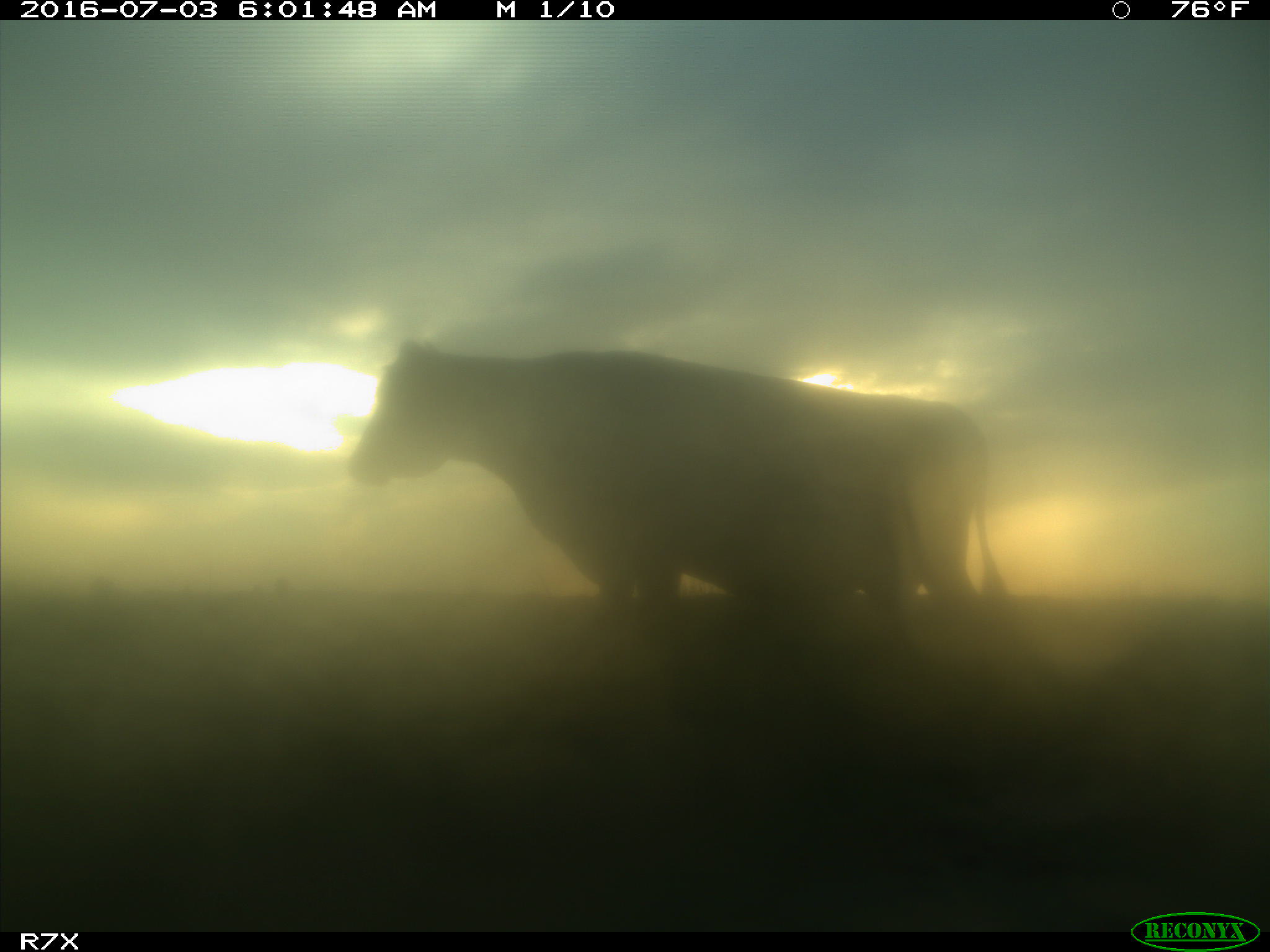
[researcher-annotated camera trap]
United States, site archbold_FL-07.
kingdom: Animalia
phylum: Chordata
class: Mammalia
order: Artiodactyla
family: Bovidae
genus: Bos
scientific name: Bos taurus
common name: domestic cow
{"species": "Bos taurus (domestic cow)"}